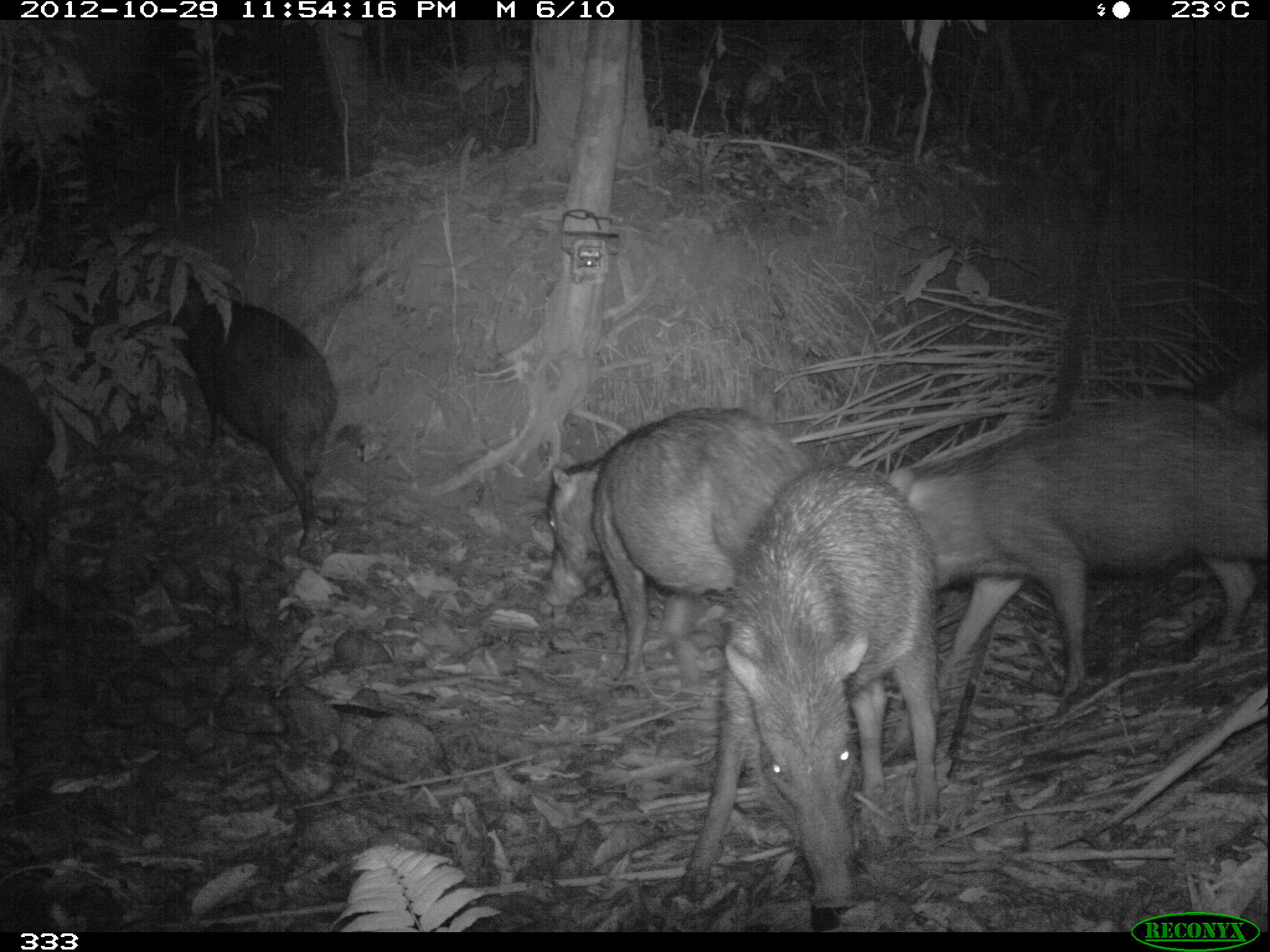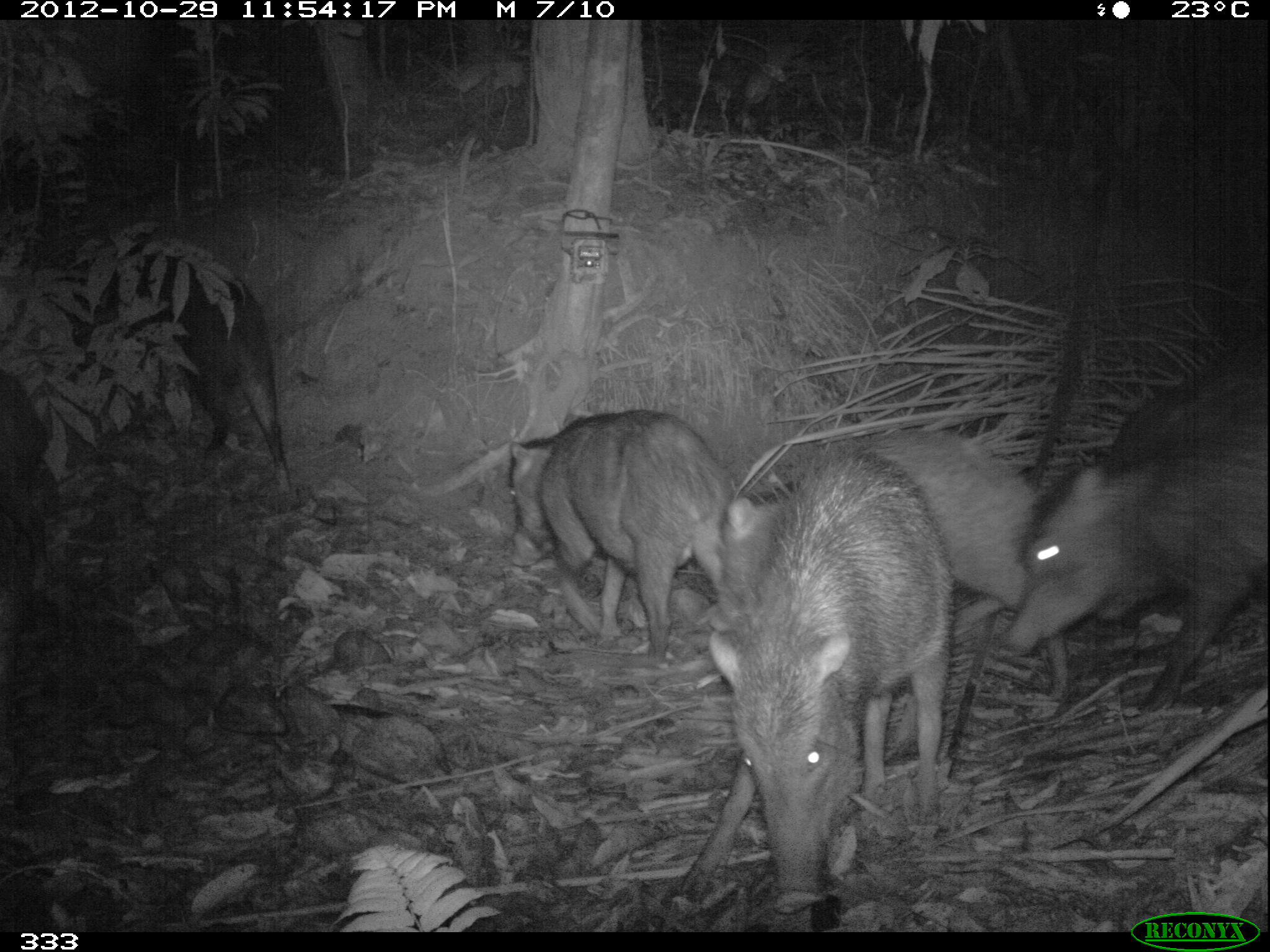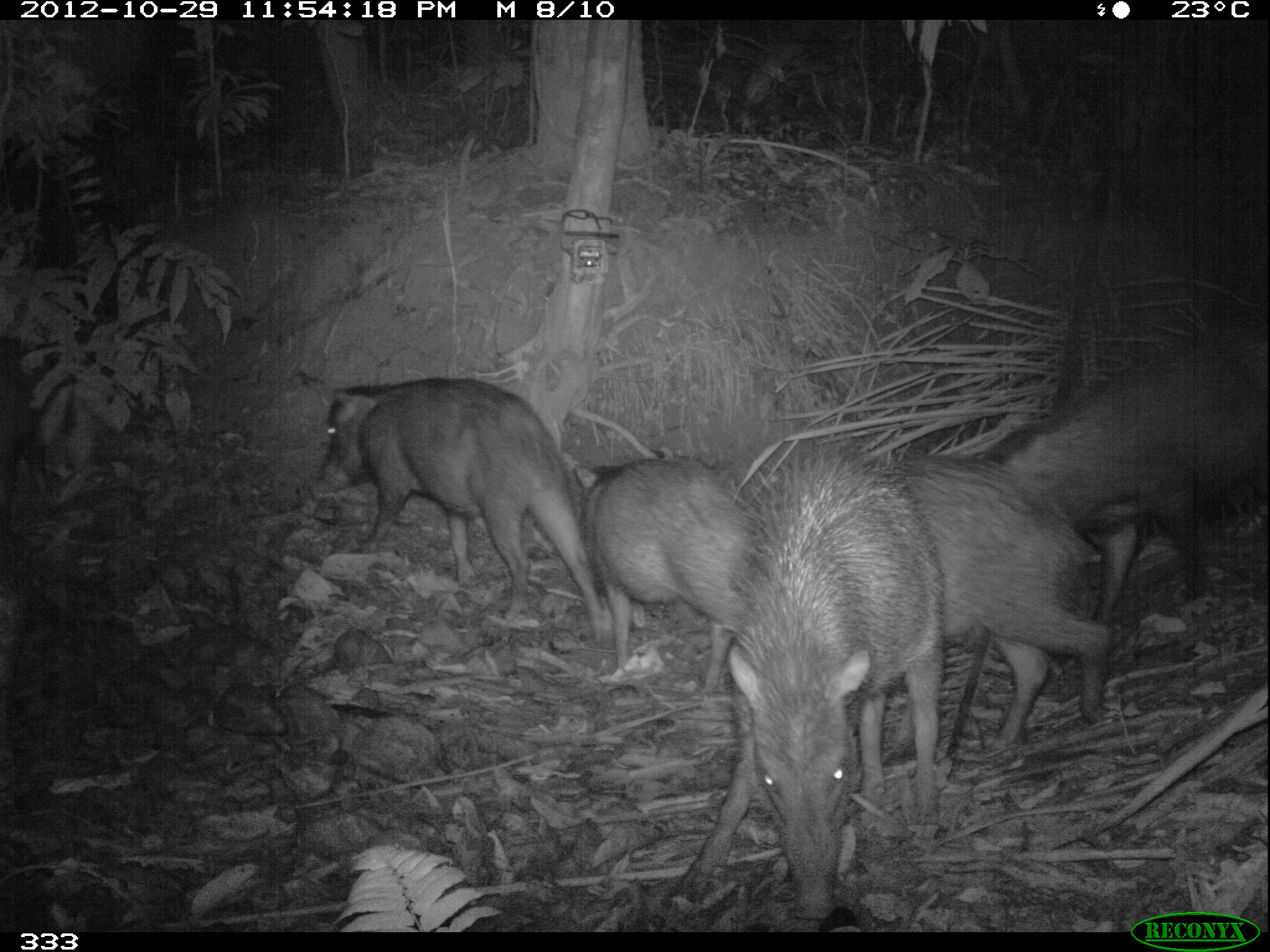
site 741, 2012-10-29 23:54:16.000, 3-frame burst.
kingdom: Animalia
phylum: Chordata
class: Mammalia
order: Artiodactyla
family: Tayassuidae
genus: Tayassu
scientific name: Tayassu pecari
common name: white-lipped peccary